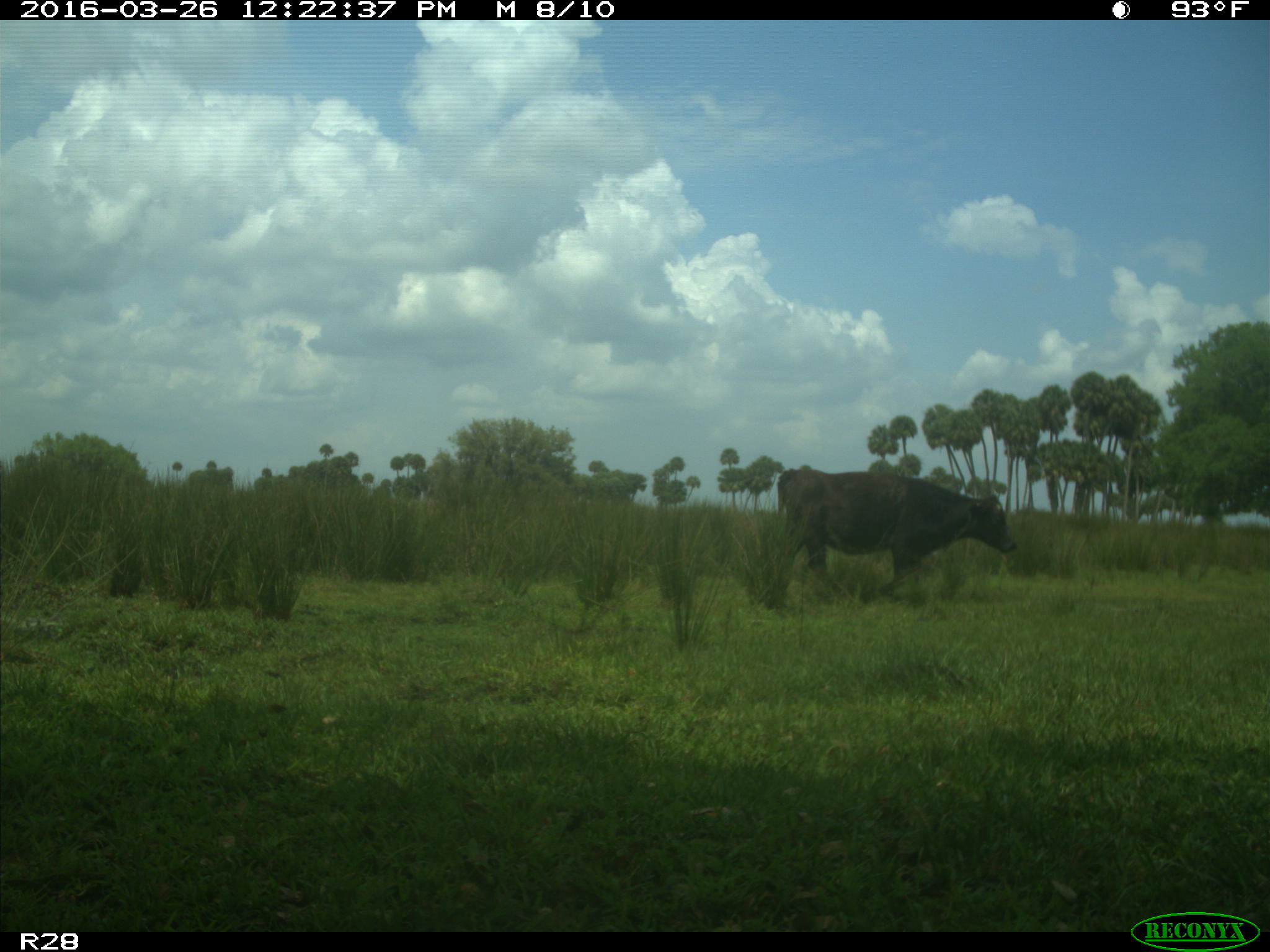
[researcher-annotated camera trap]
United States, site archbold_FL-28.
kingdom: Animalia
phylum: Chordata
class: Mammalia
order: Artiodactyla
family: Bovidae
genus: Bos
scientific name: Bos taurus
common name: domestic cow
Bos taurus (domestic cow).